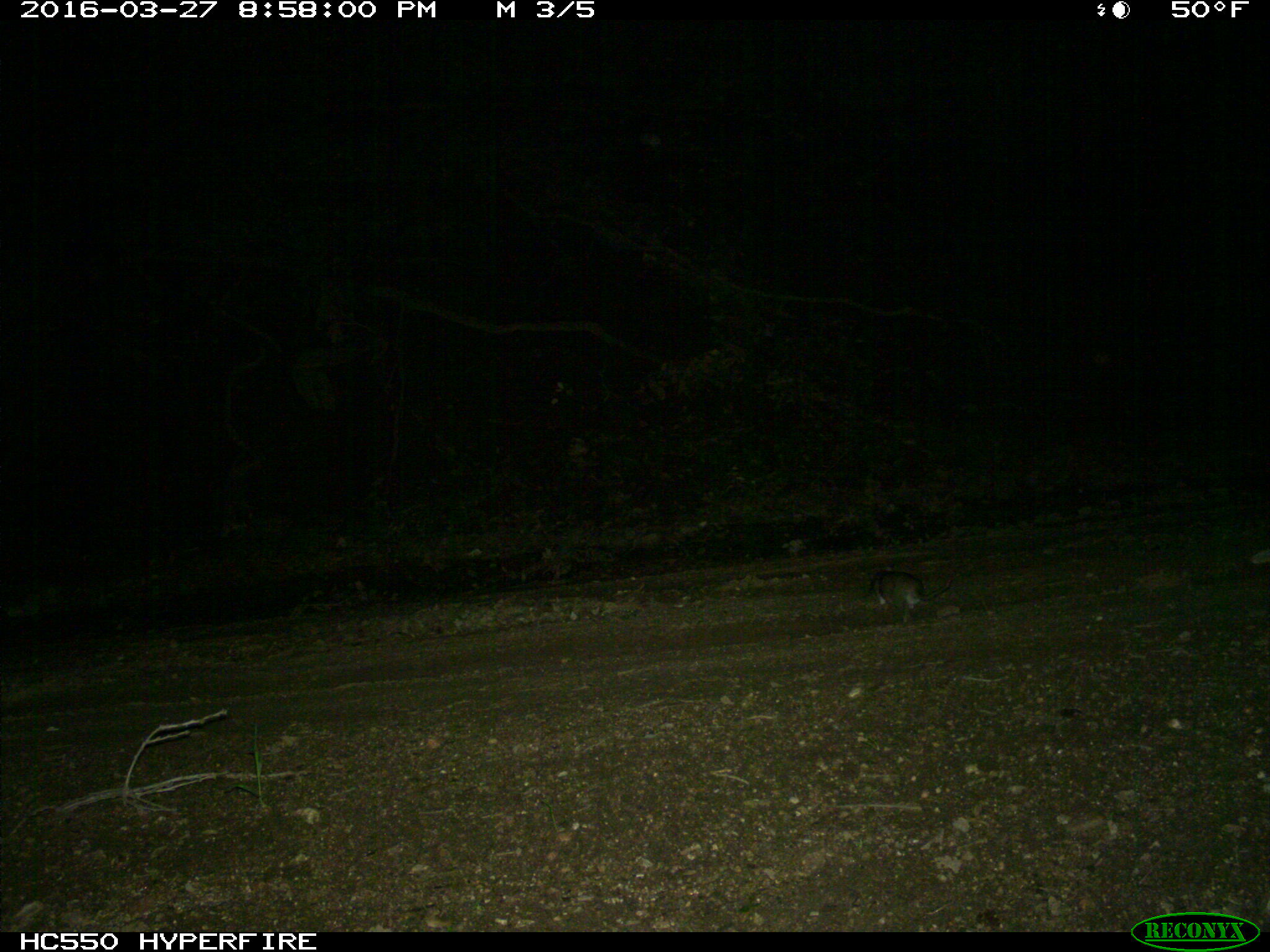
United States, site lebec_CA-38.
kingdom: Animalia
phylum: Chordata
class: Mammalia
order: Rodentia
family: Cricetidae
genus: Neotoma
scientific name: Neotoma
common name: pack rat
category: unidentified pack rat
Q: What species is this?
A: Unidentified pack rat (pack rat) (Neotoma).